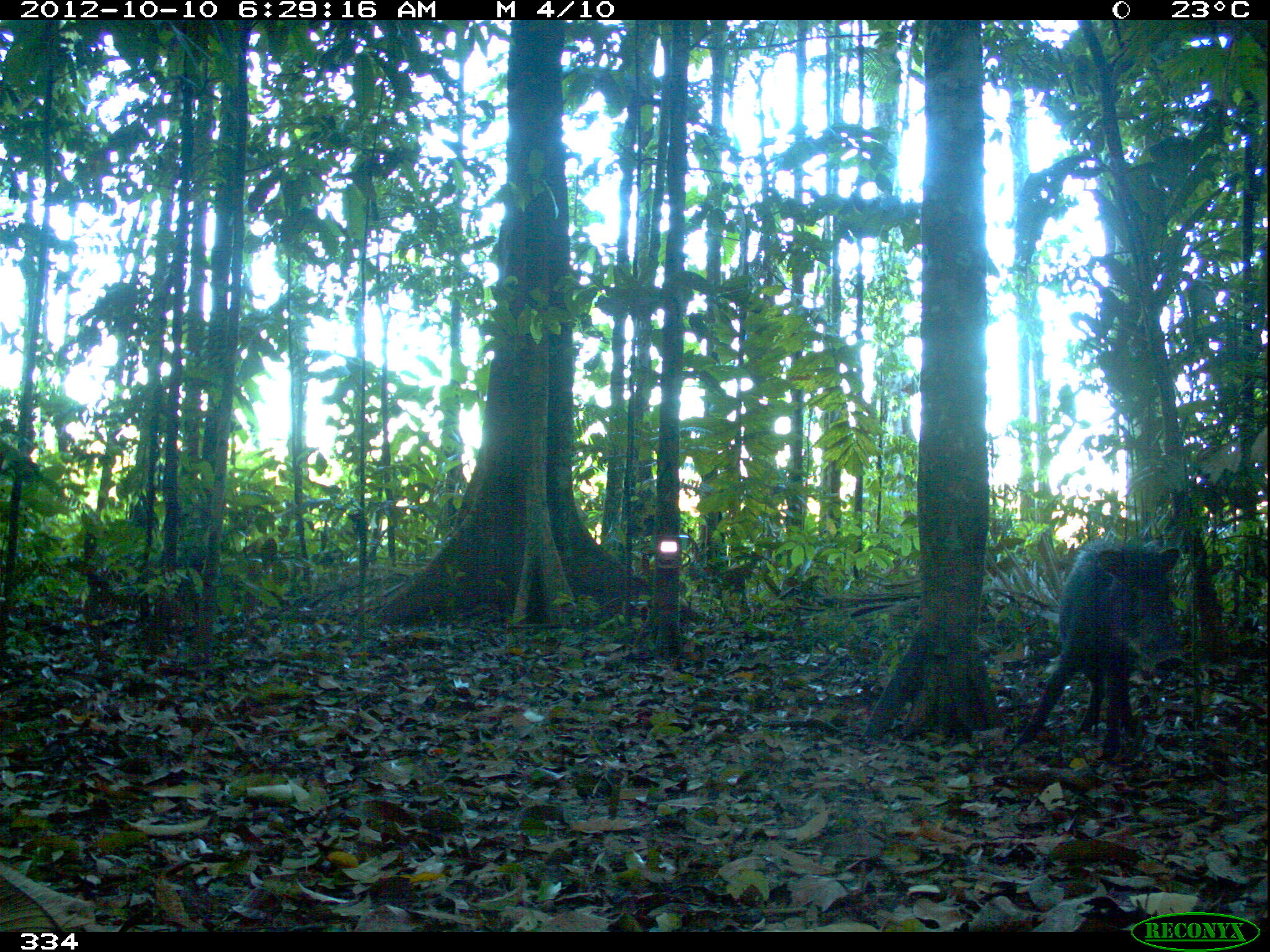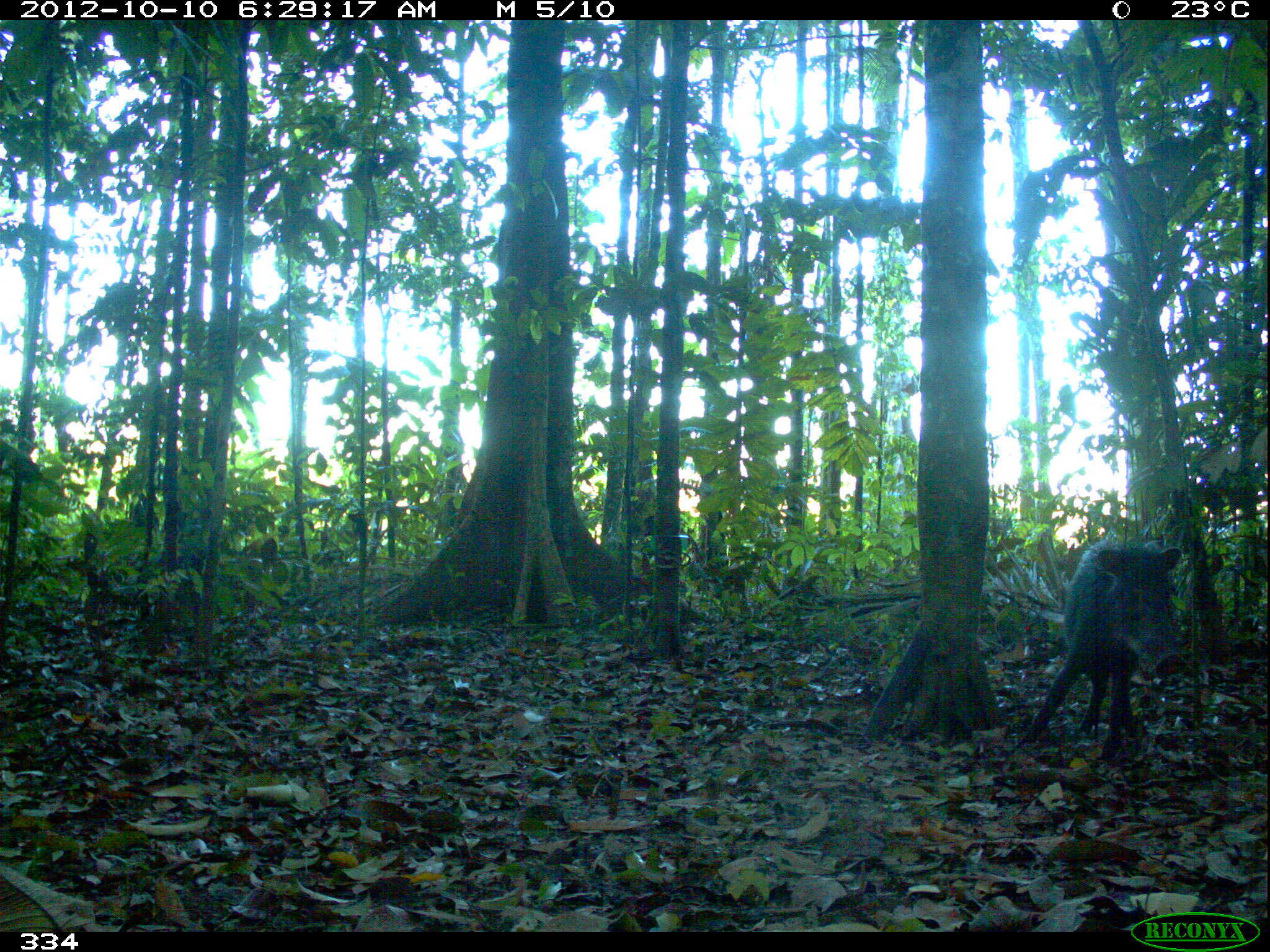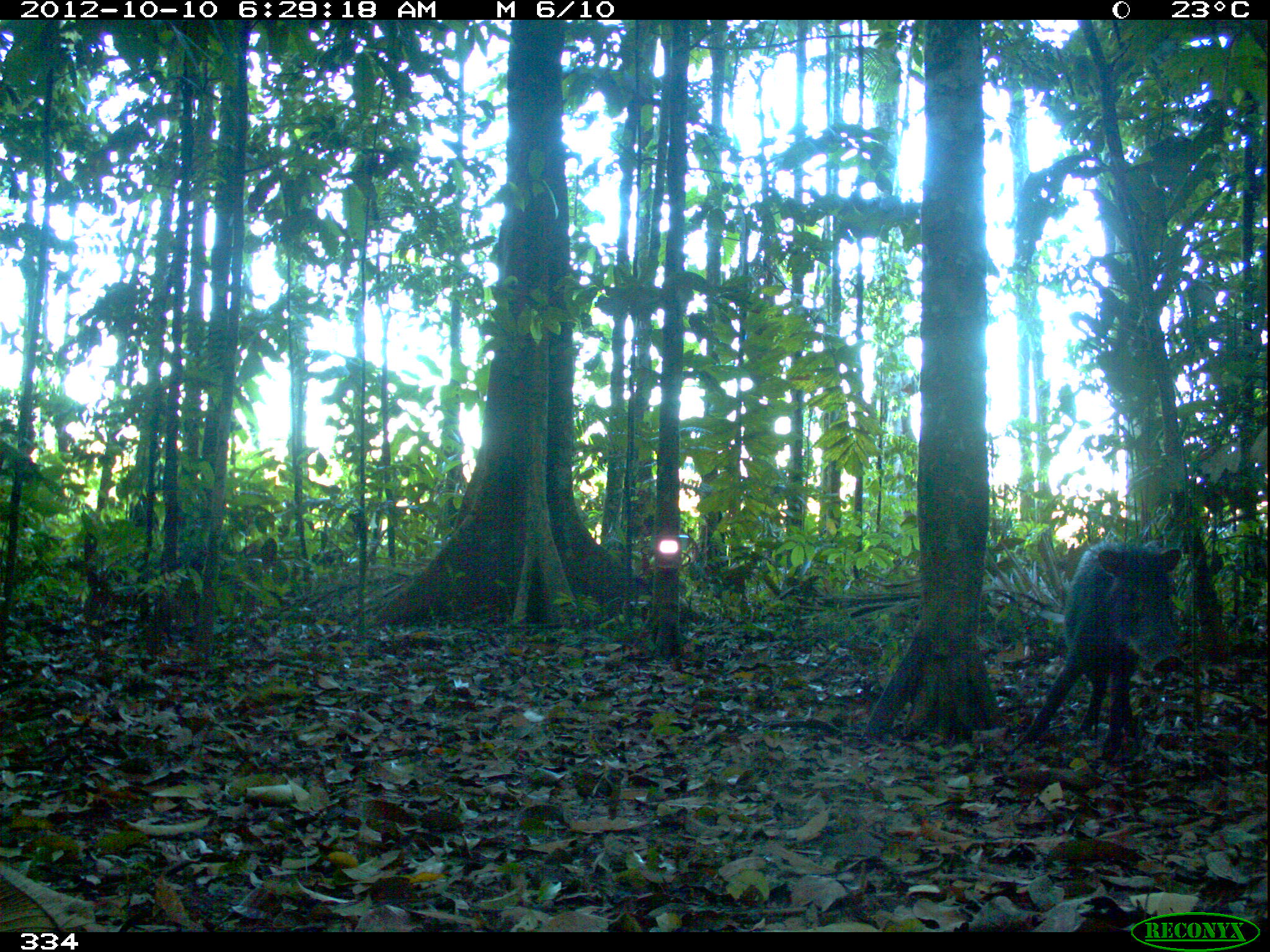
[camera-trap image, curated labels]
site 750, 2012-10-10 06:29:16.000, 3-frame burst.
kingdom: Animalia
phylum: Chordata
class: Mammalia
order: Artiodactyla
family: Tayassuidae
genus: Tayassu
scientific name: Tayassu pecari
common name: white-lipped peccary